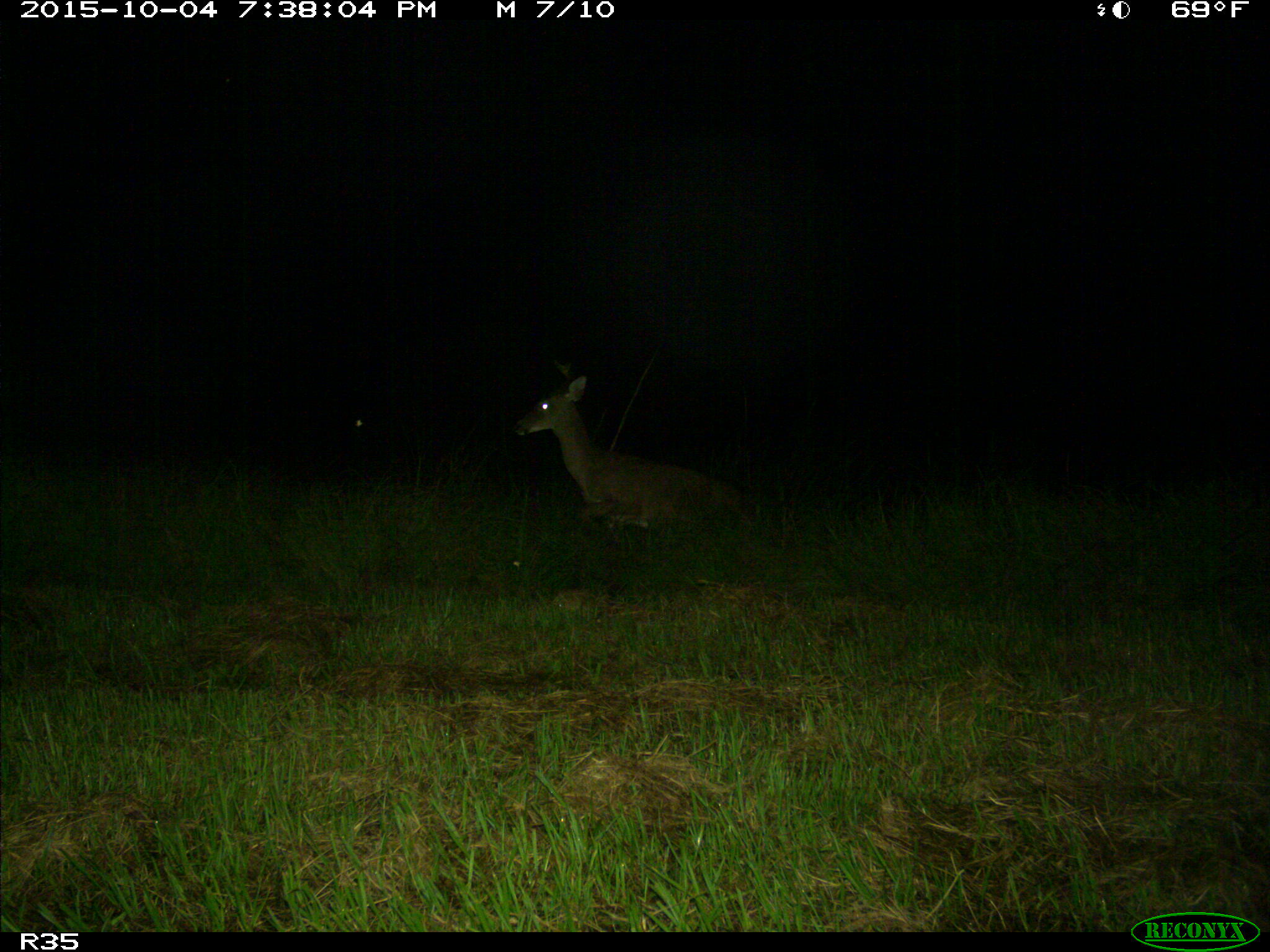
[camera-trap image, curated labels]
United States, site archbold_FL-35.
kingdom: Animalia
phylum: Chordata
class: Mammalia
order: Artiodactyla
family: Cervidae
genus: Odocoileus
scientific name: Odocoileus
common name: deer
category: unidentified deer